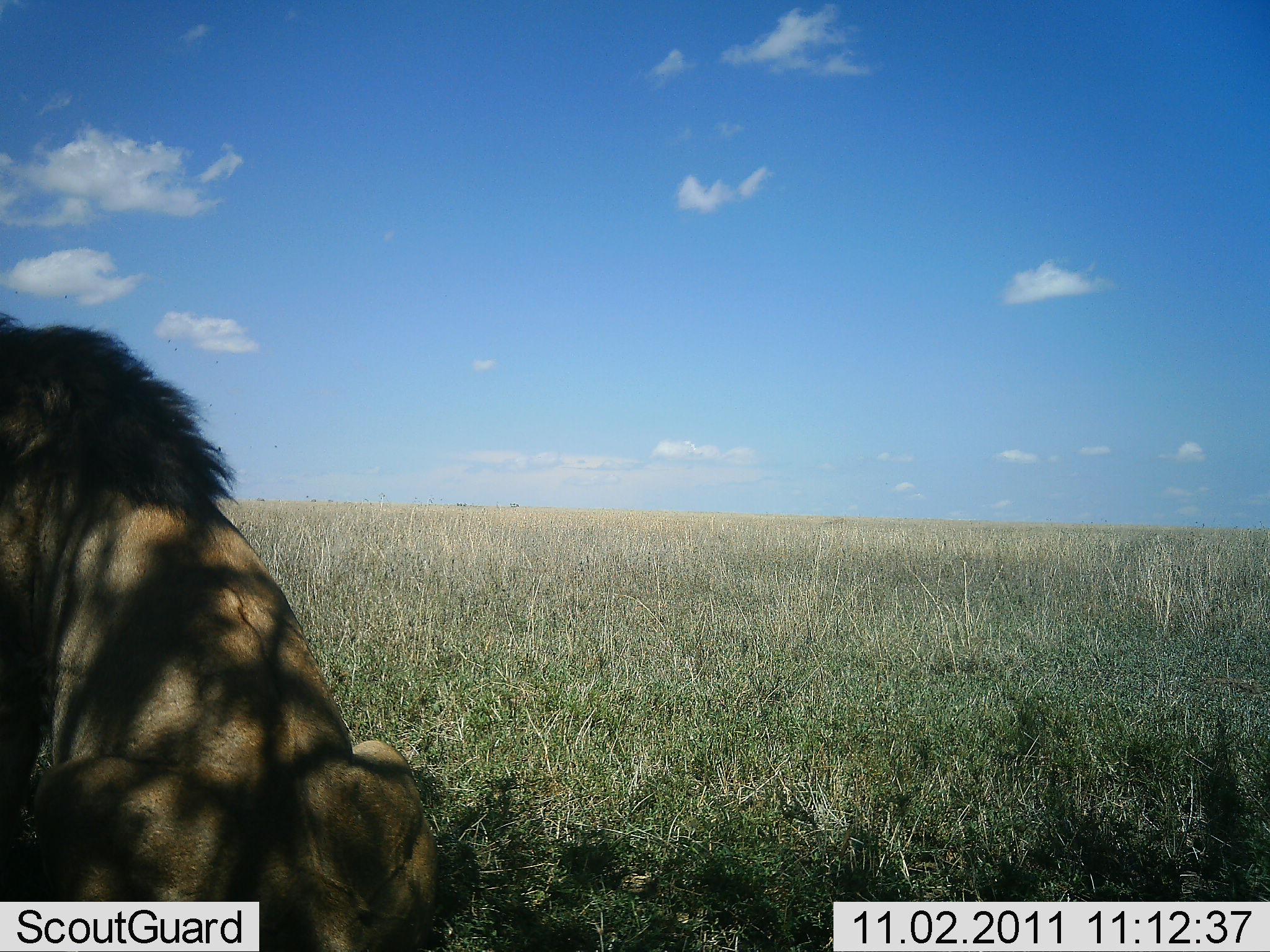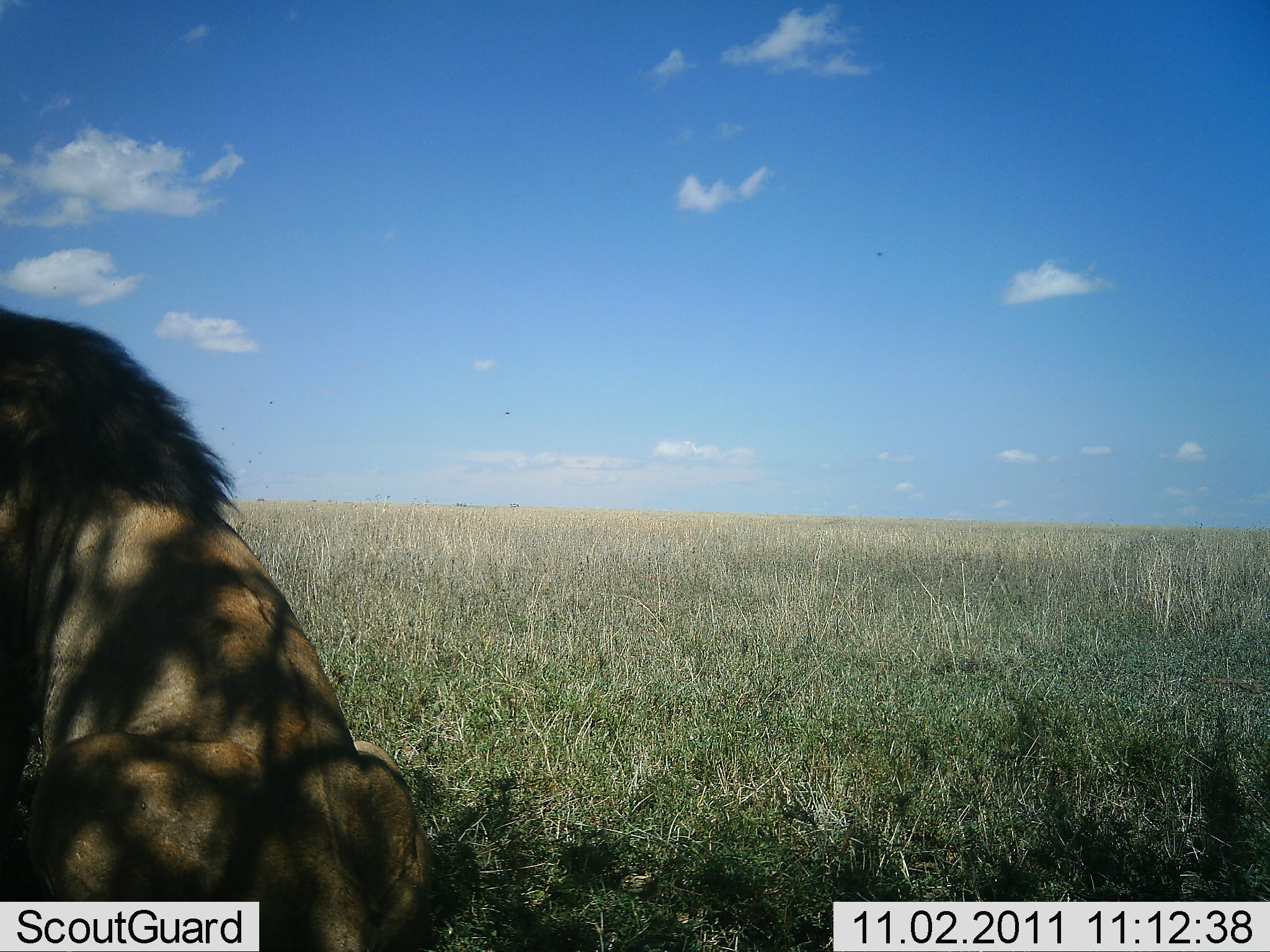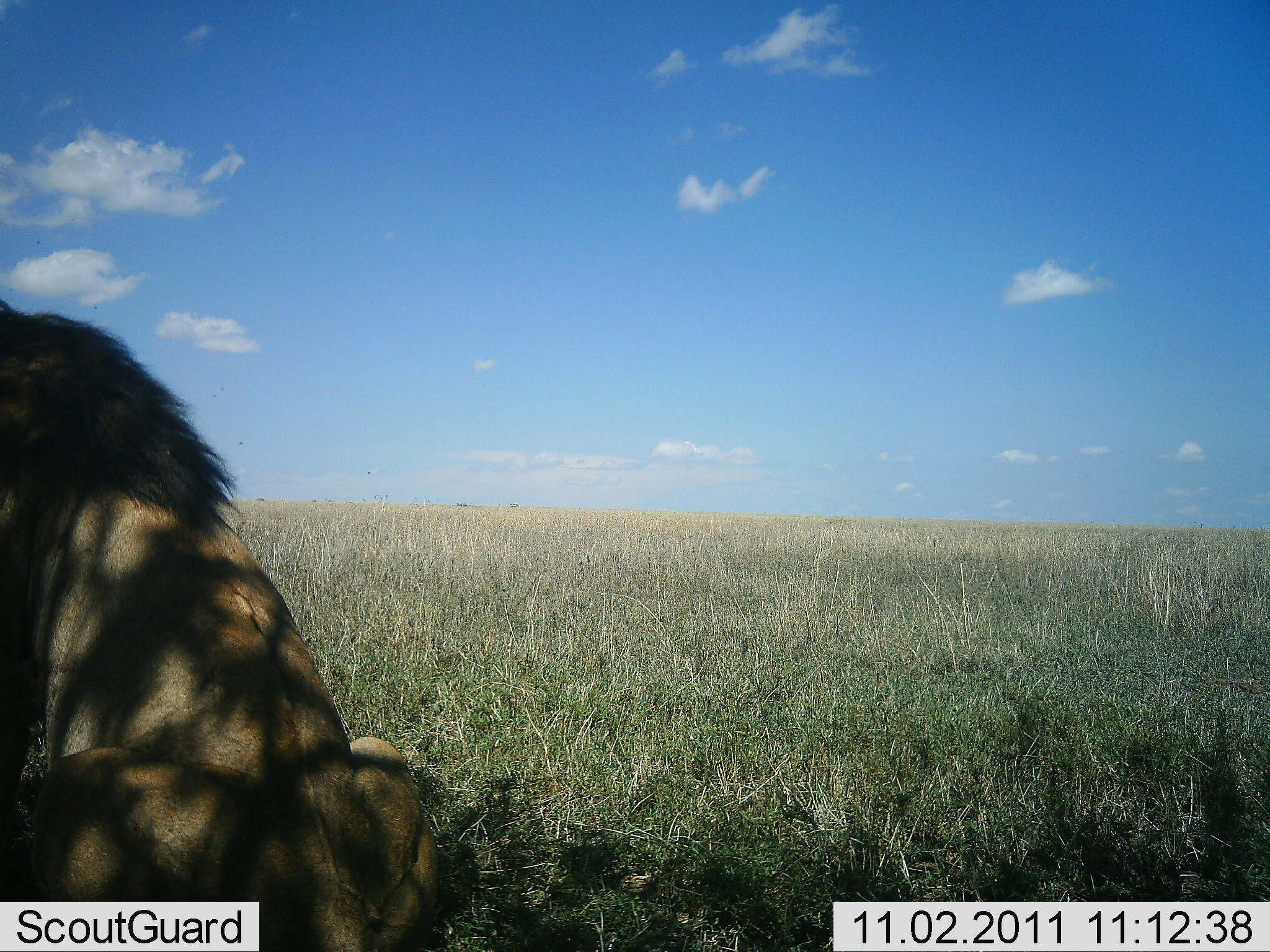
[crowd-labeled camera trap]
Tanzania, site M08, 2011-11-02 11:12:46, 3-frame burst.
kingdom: Animalia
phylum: Chordata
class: Mammalia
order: Carnivora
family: Felidae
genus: Panthera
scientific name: Panthera leo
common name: lion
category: lionmale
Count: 1.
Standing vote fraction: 0%.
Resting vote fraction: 92%.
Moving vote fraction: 0%.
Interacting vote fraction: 8%.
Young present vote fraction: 0%.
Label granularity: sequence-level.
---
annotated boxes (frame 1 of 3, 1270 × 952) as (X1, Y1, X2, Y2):
animal: (0, 309, 450, 951)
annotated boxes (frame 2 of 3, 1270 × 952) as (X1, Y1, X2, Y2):
animal: (0, 307, 442, 951)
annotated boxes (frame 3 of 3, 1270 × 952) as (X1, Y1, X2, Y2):
animal: (0, 300, 448, 951)